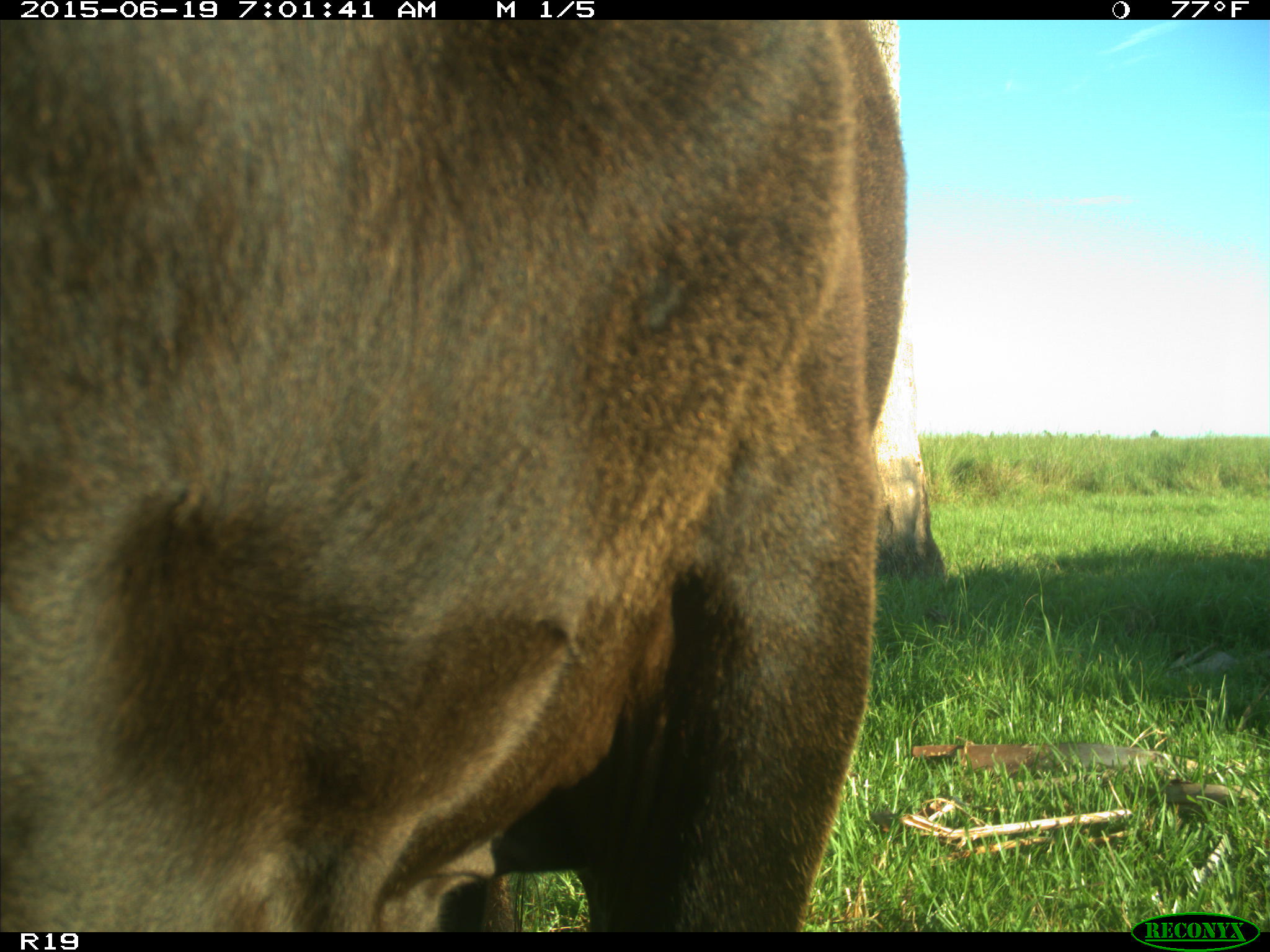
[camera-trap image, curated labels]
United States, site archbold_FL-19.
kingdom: Animalia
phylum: Chordata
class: Mammalia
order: Artiodactyla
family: Bovidae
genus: Bos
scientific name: Bos taurus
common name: domestic cow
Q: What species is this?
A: Bos taurus (domestic cow).